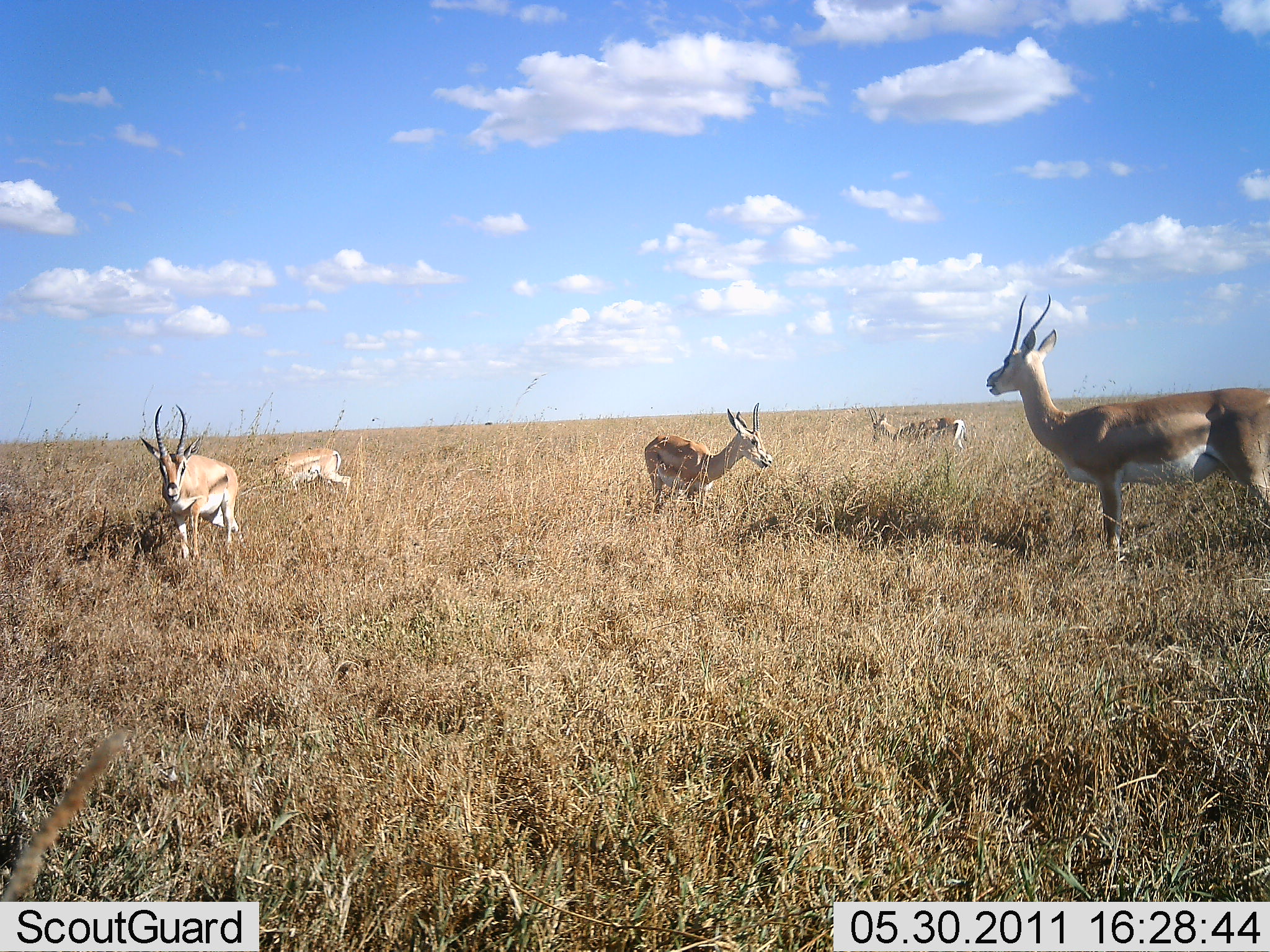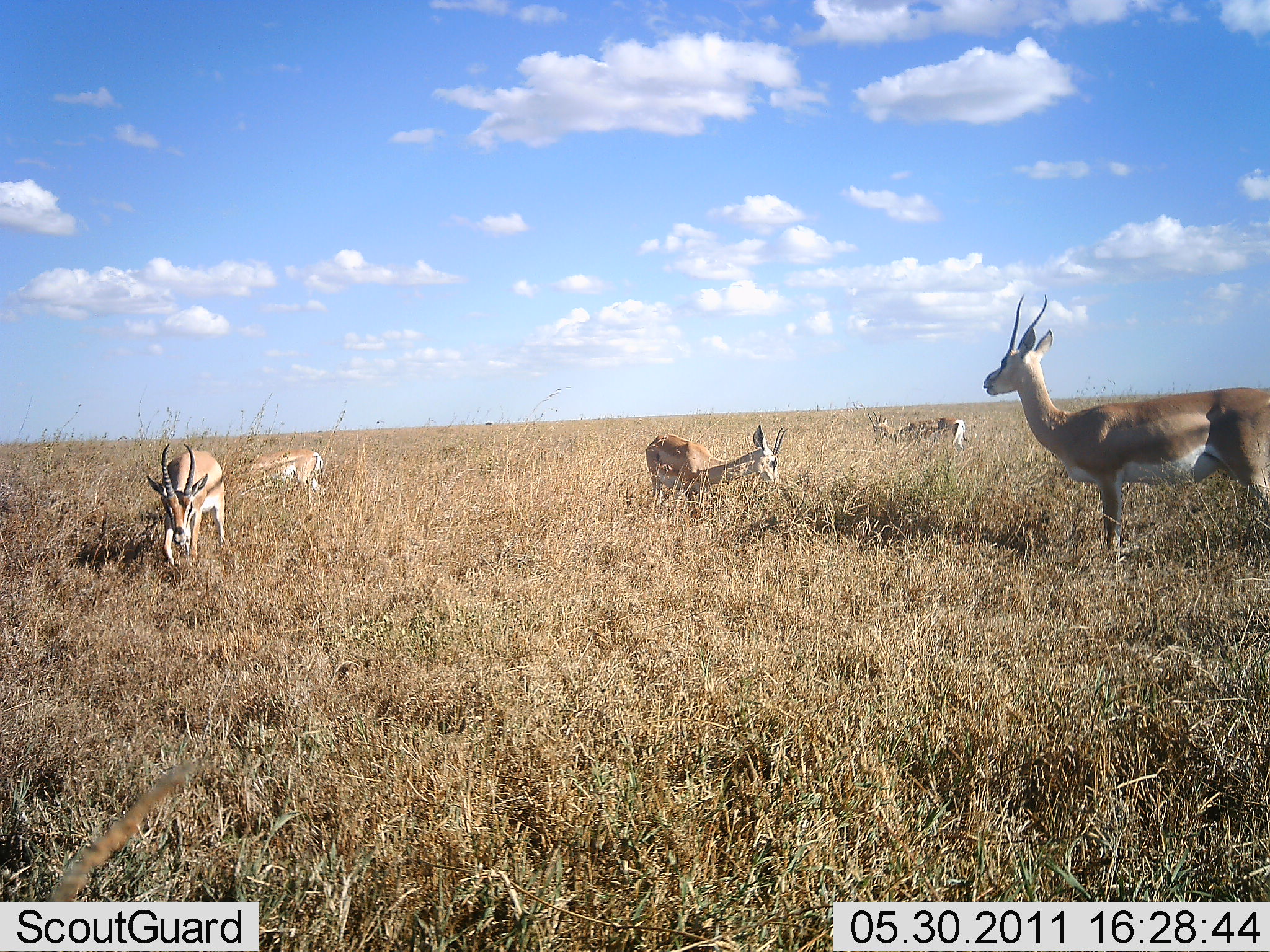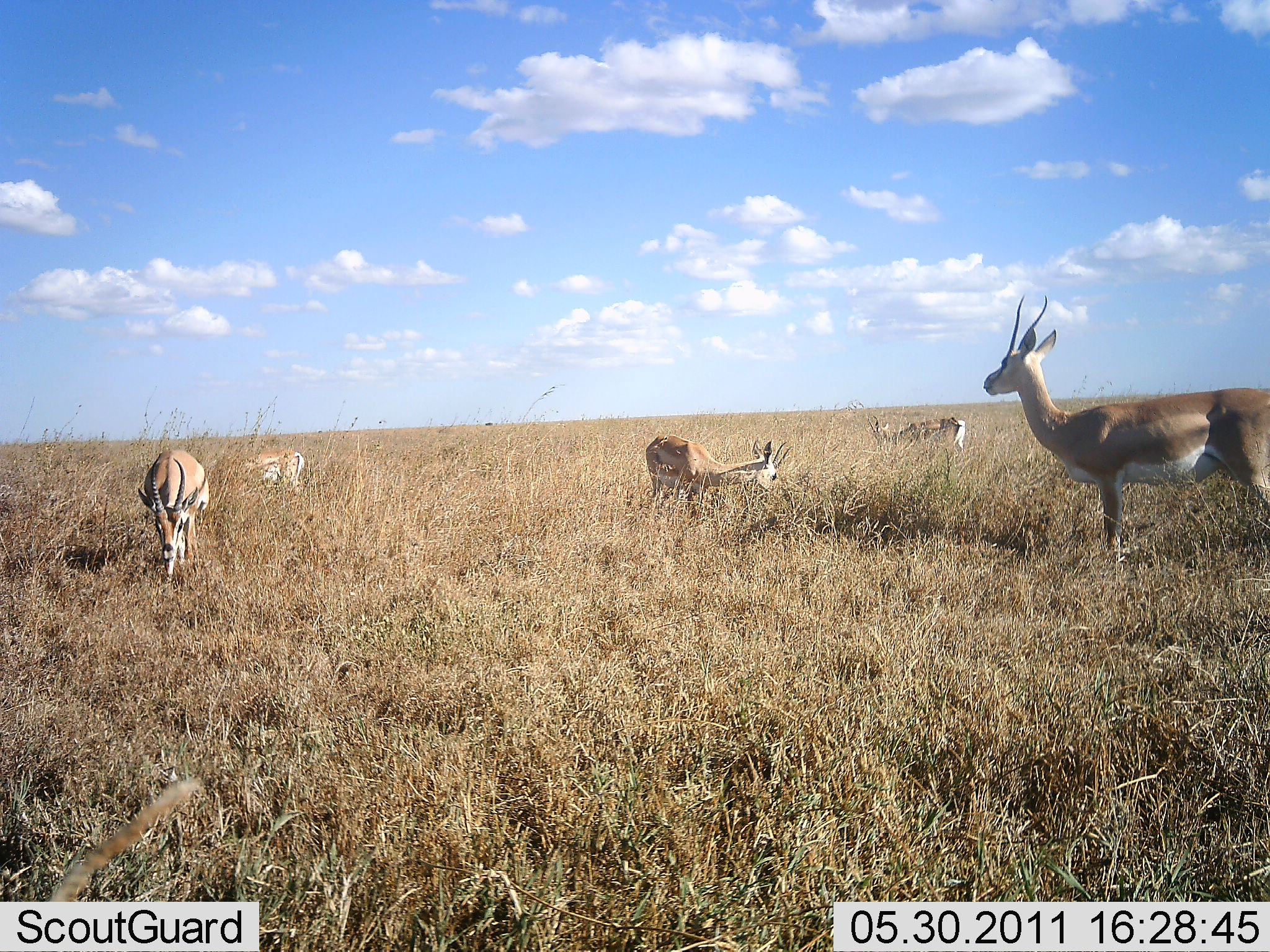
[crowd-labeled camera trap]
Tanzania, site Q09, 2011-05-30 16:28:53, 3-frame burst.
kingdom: Animalia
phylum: Chordata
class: Mammalia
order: Artiodactyla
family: Bovidae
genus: Nanger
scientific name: Nanger granti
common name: grant's gazelle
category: gazellegrants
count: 5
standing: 75%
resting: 0%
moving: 17%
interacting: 0%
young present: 0%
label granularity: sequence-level